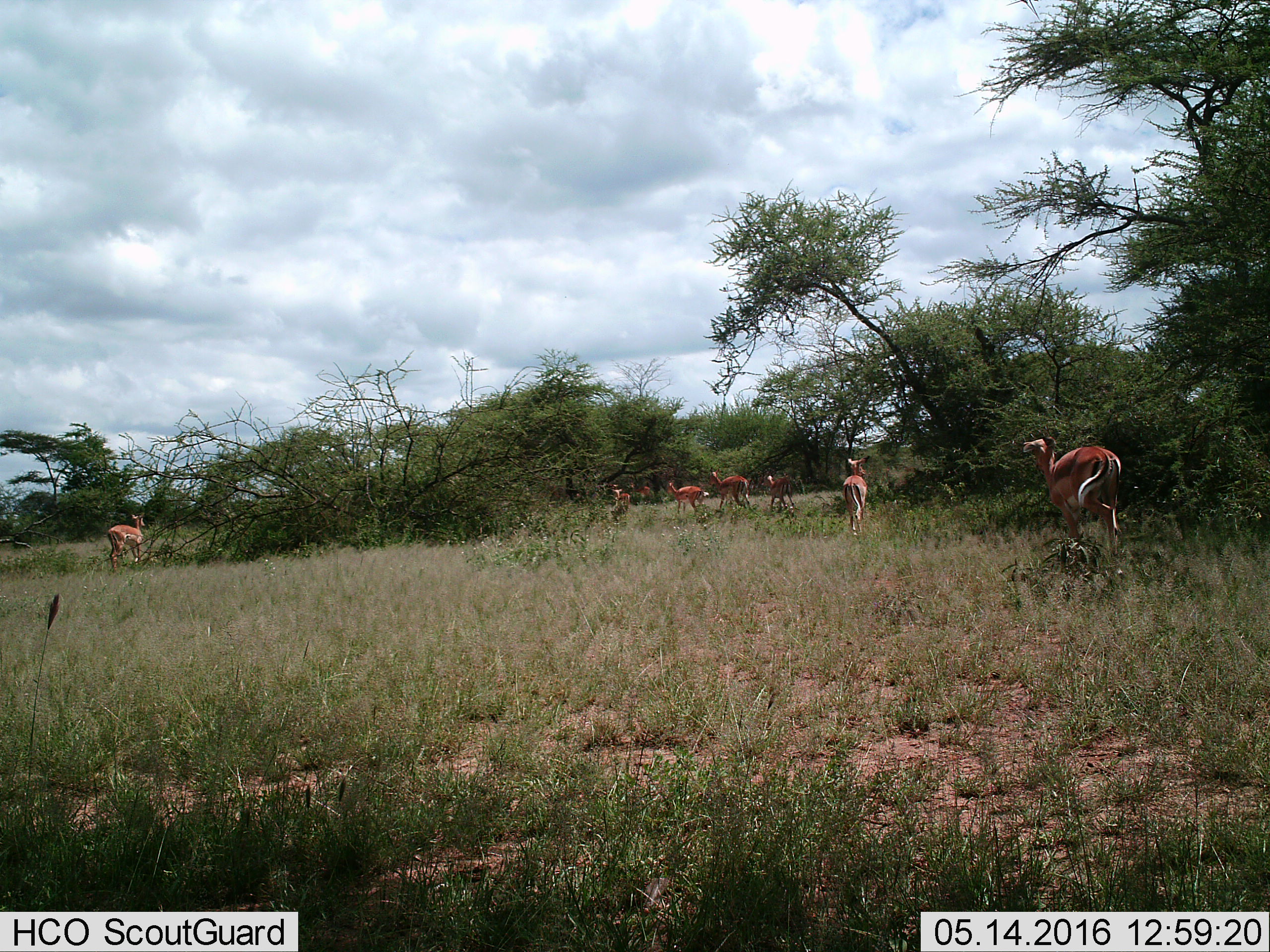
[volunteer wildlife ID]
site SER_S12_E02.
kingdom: Animalia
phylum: Chordata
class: Mammalia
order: Artiodactyla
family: Bovidae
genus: Aepyceros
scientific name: Aepyceros melampus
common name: impala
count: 8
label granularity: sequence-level